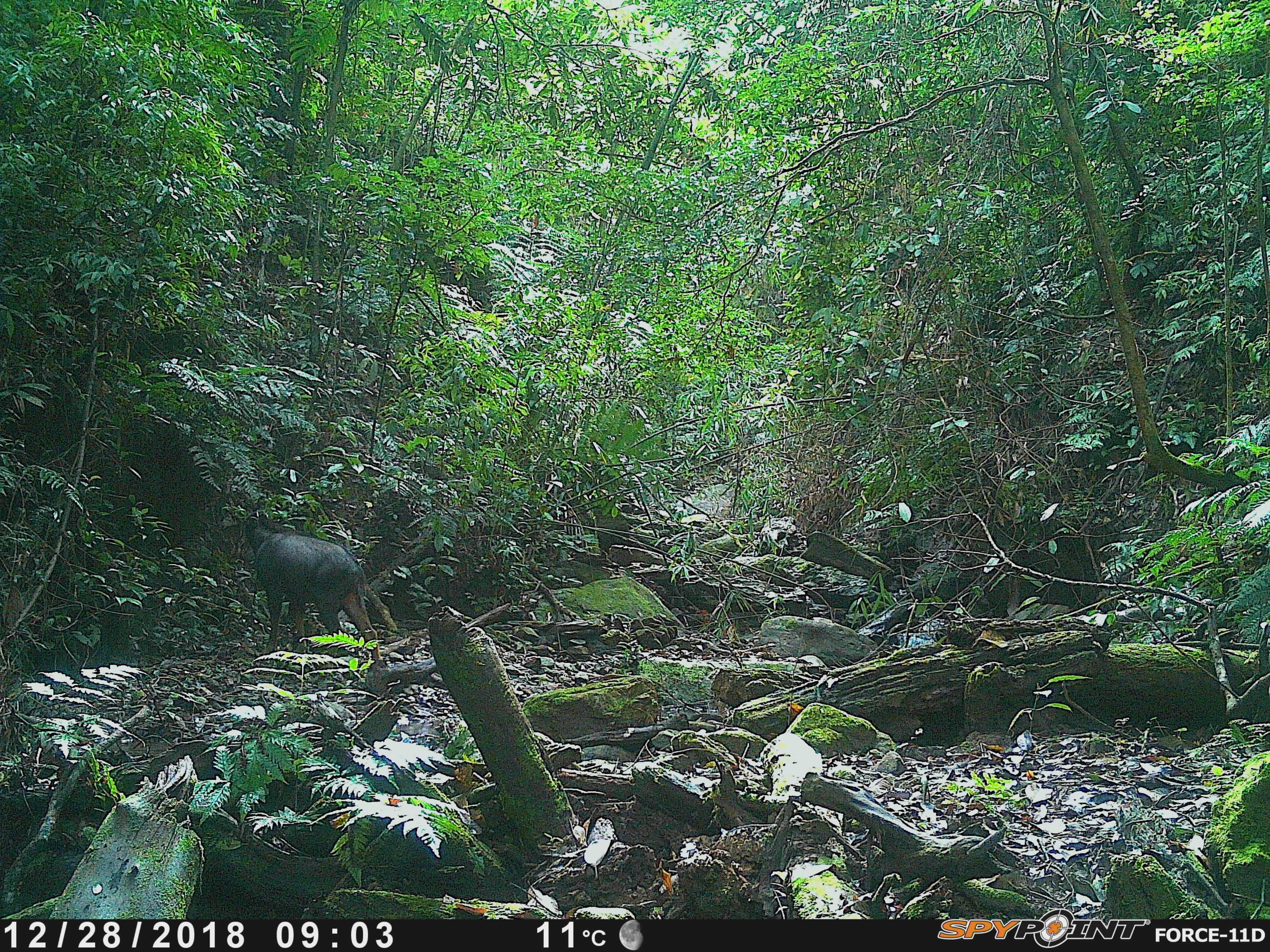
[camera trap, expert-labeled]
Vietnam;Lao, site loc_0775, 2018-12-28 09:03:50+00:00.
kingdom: Animalia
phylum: Chordata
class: Mammalia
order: Artiodactyla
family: Bovidae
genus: Capricornis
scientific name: Capricornis sumatraensis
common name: chinese serow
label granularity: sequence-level